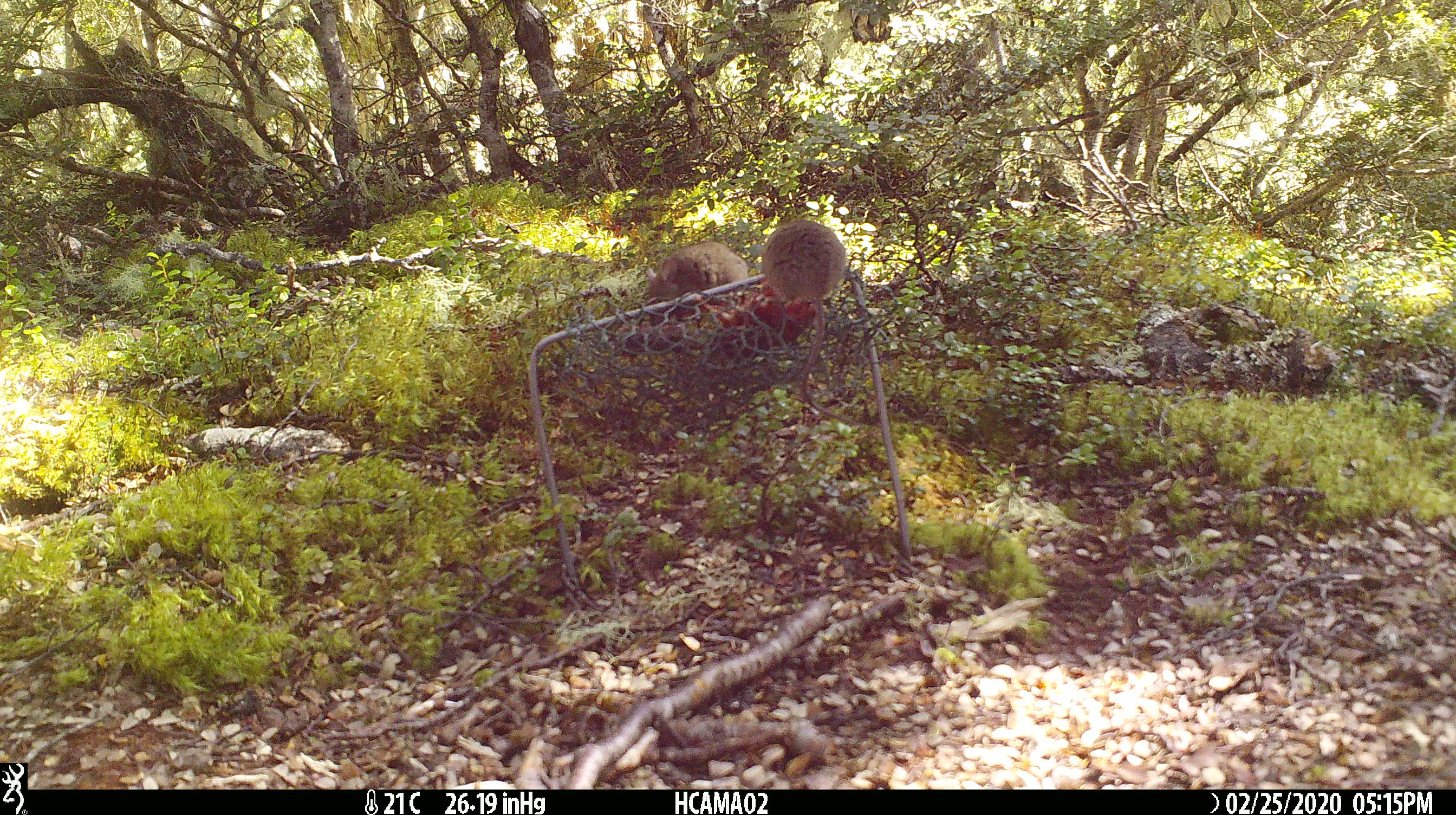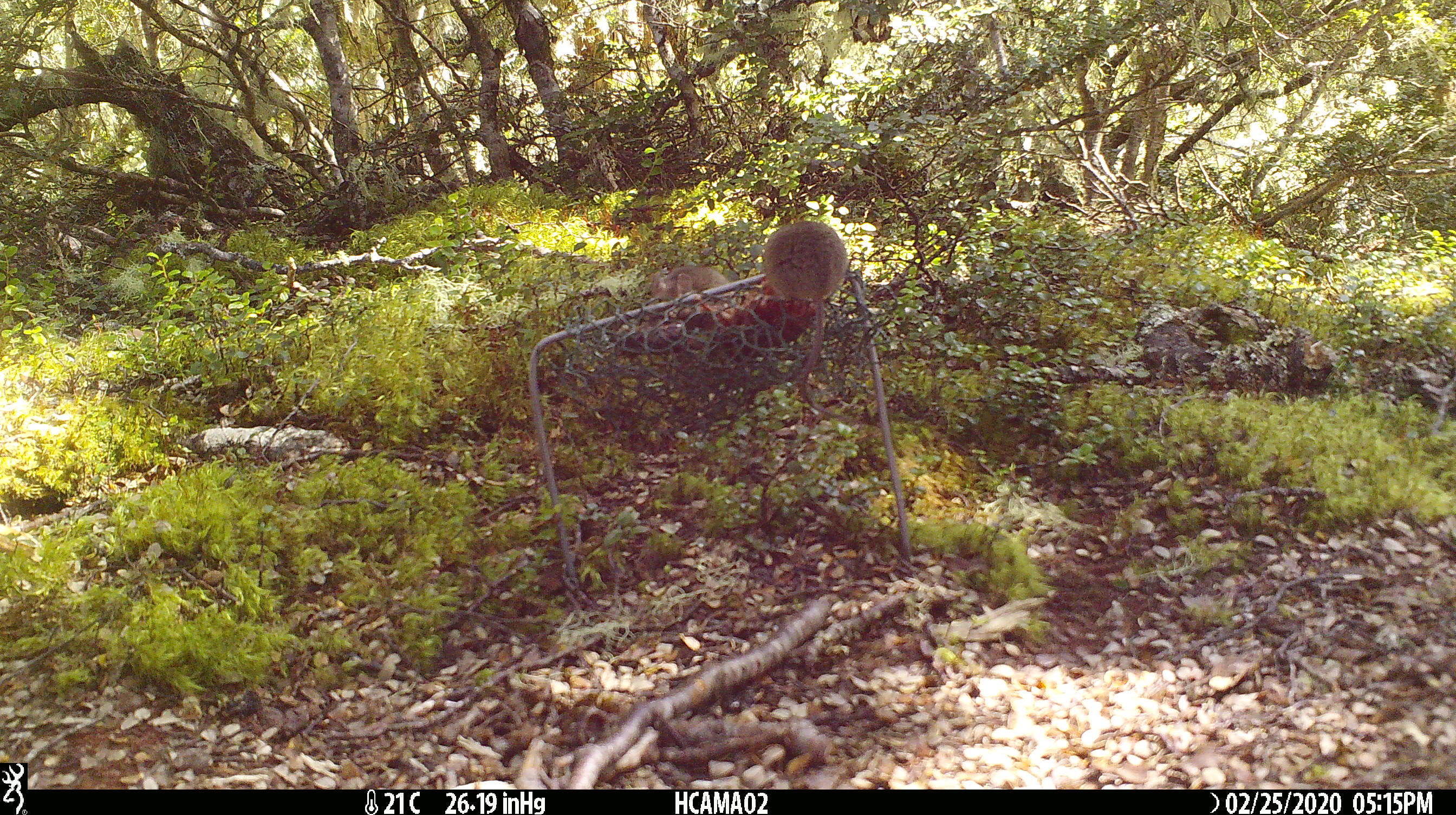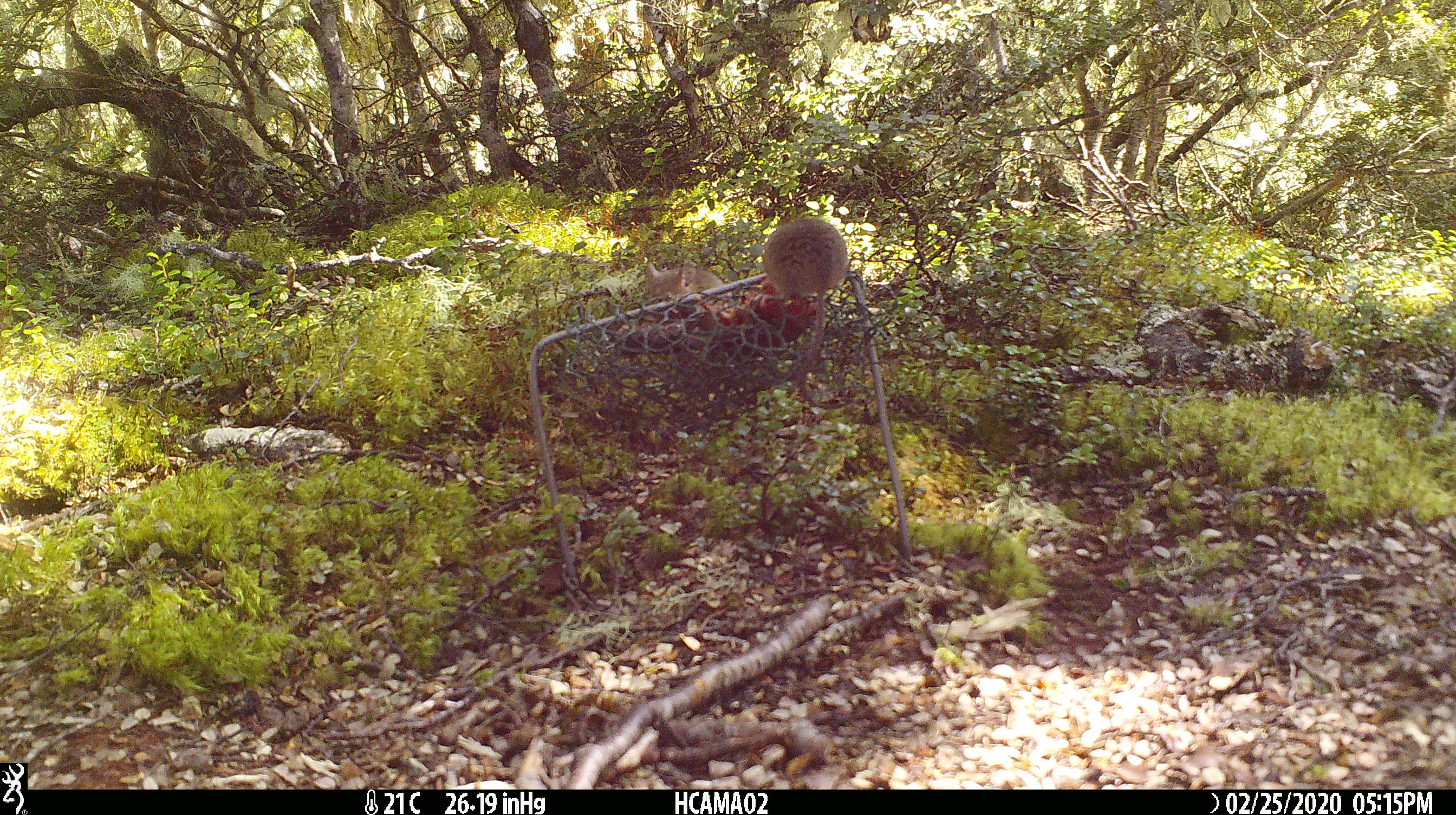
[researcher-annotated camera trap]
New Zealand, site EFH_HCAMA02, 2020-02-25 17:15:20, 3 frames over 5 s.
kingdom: Animalia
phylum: Chordata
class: Mammalia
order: Rodentia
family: Muridae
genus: Mus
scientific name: Mus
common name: mouse